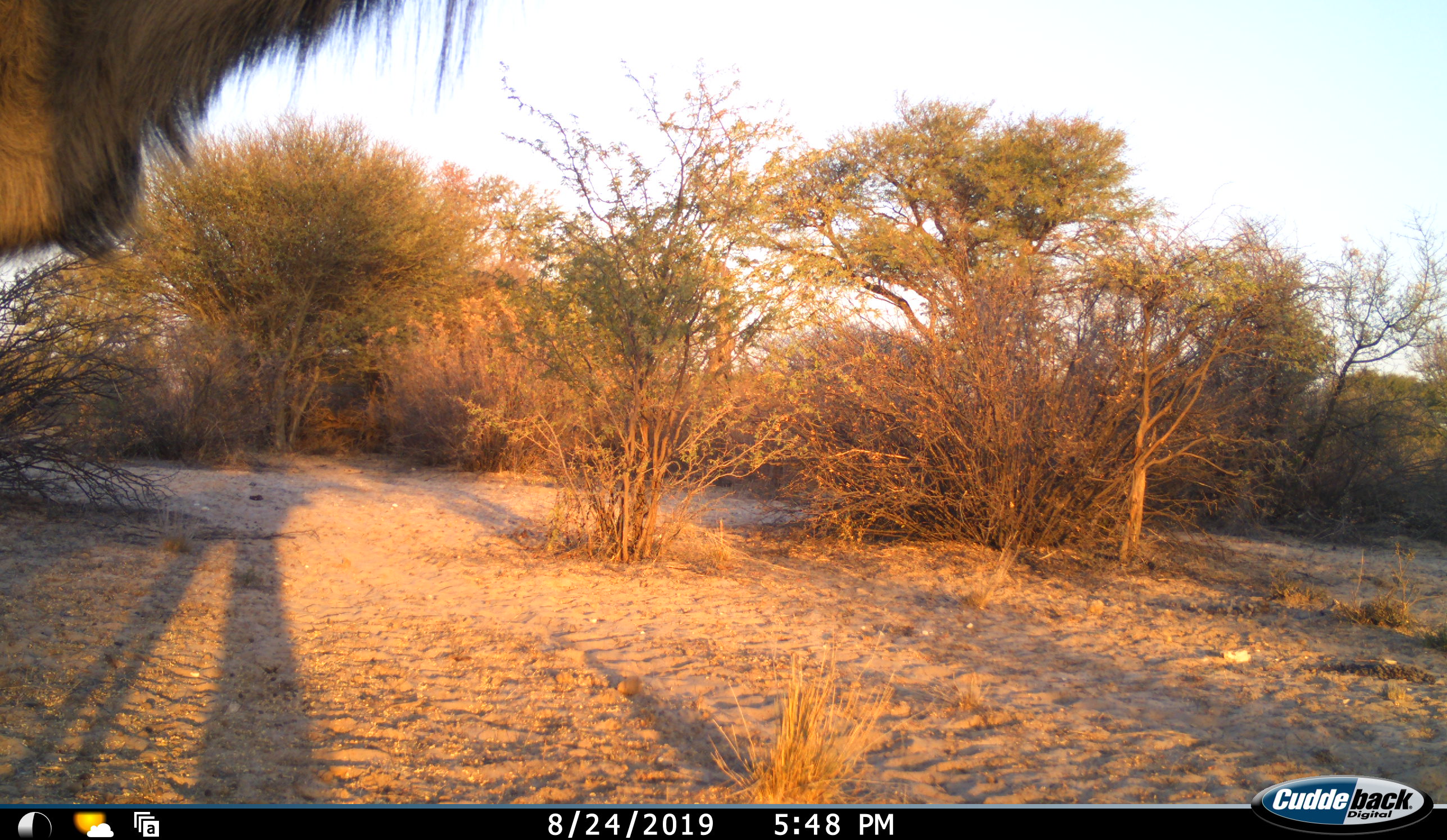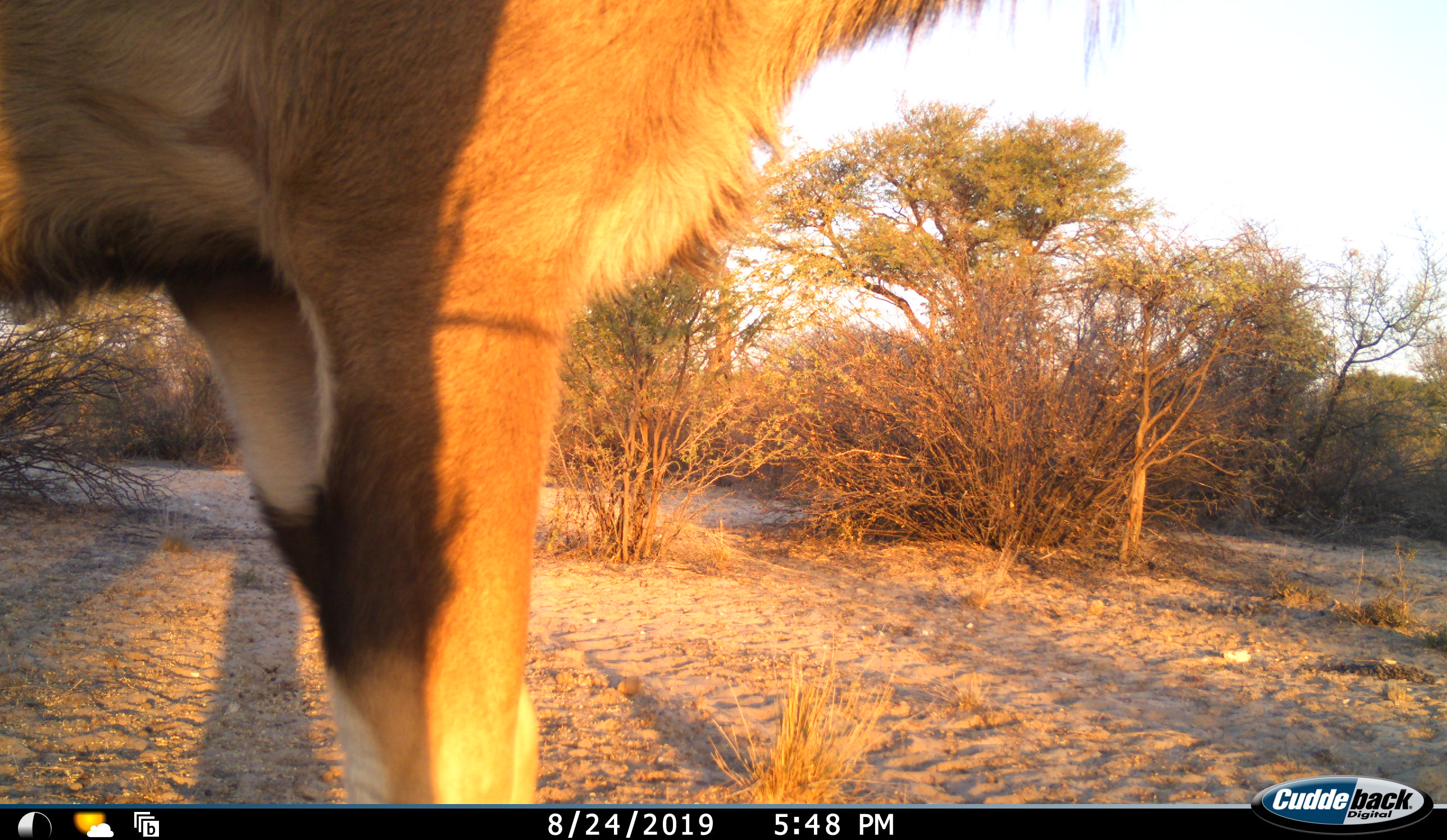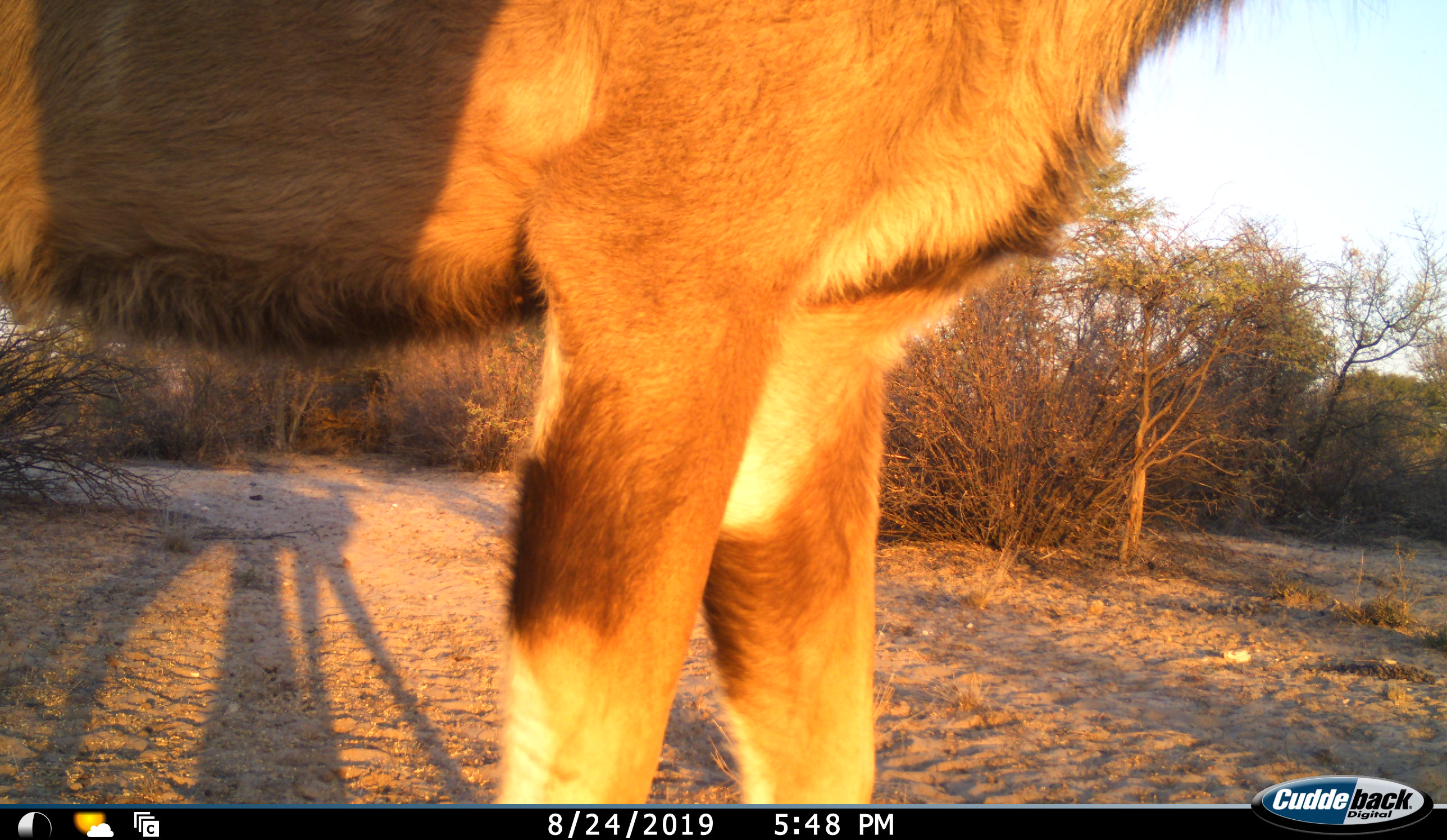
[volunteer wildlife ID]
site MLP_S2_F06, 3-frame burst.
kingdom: Animalia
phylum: Chordata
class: Mammalia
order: Artiodactyla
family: Bovidae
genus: Tragelaphus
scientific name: Tragelaphus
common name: kudu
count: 1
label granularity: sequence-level